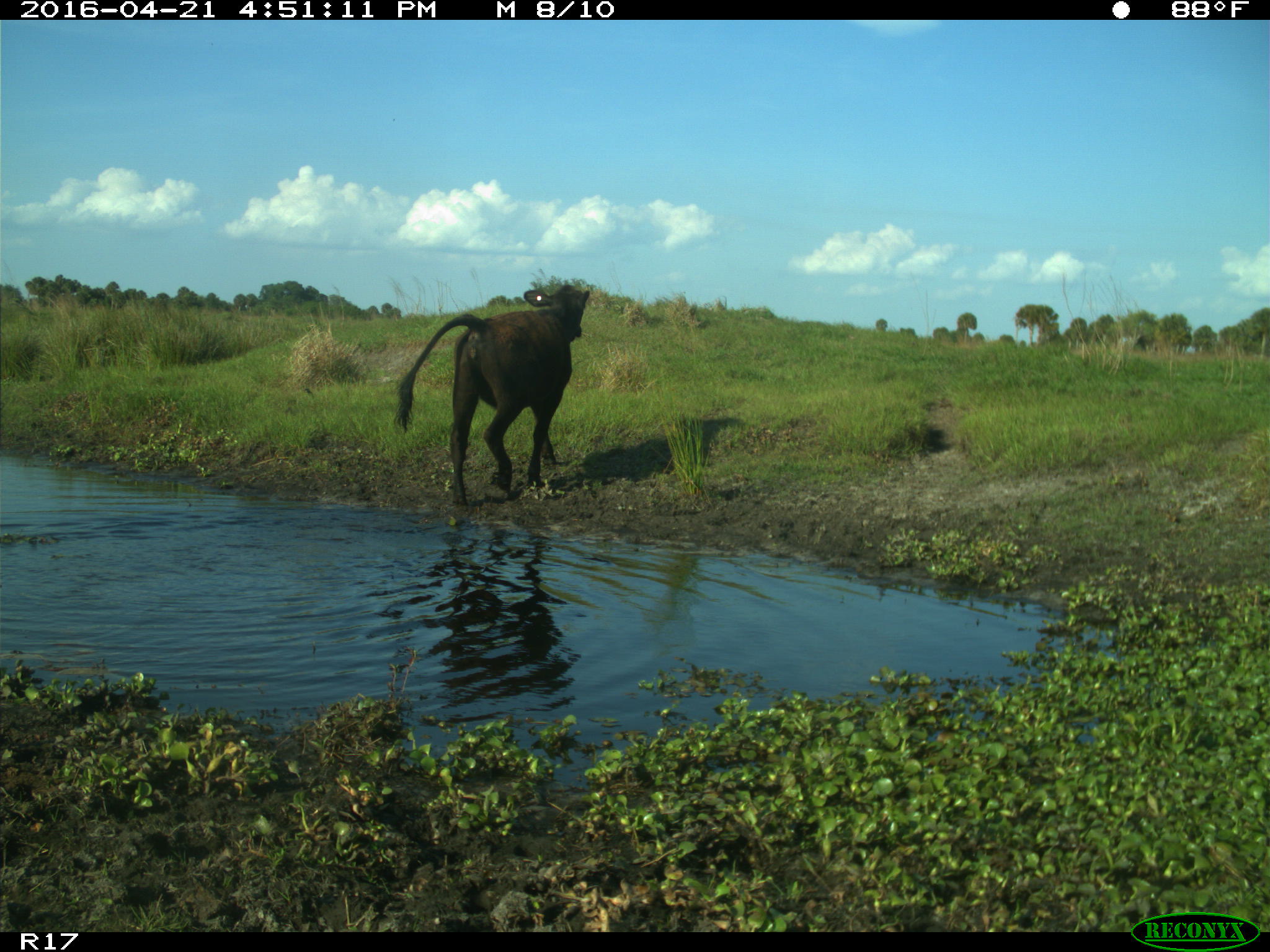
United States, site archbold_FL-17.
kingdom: Animalia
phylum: Chordata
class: Mammalia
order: Artiodactyla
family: Bovidae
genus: Bos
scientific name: Bos taurus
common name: domestic cow